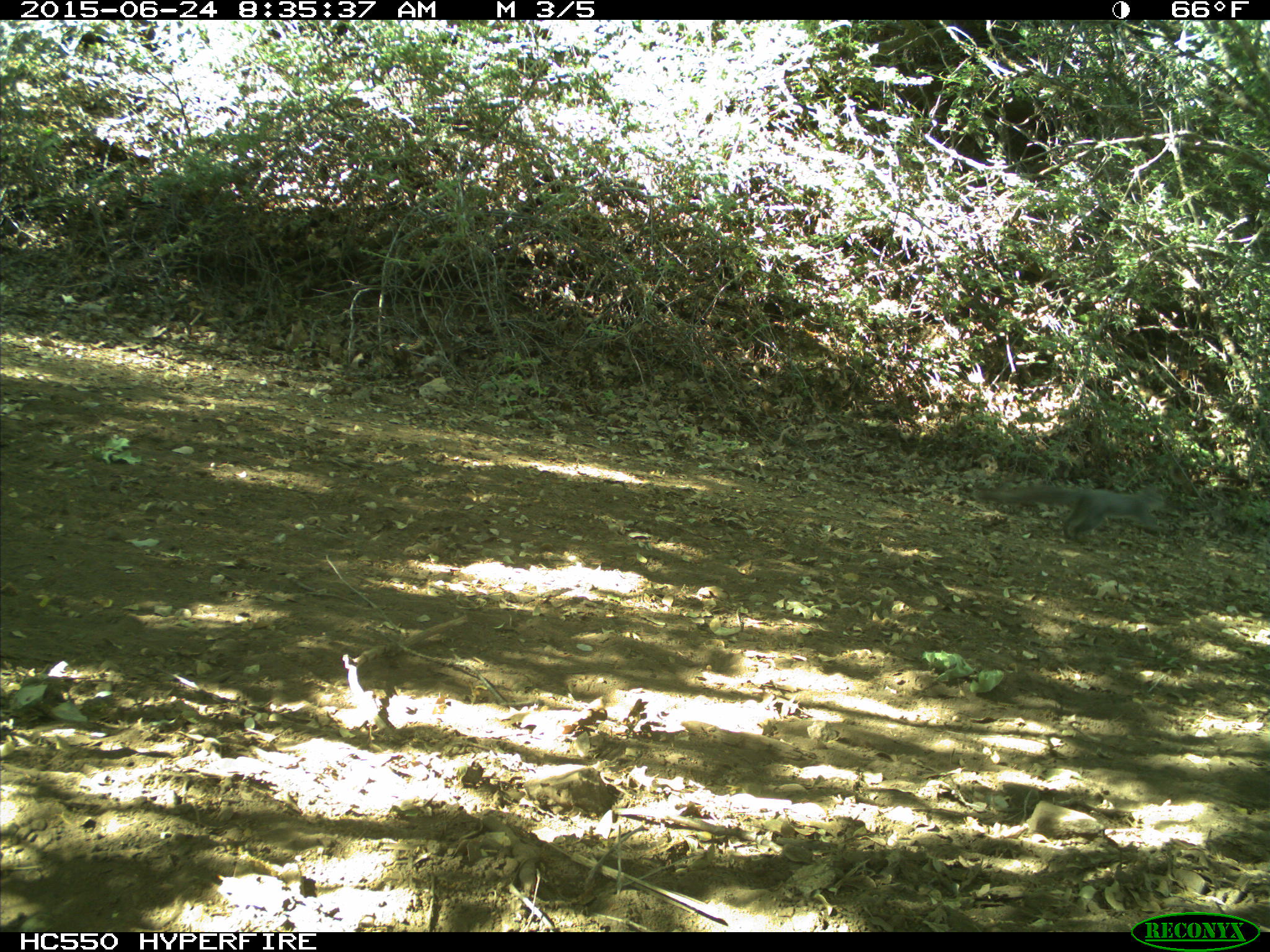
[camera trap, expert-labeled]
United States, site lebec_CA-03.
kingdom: Animalia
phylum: Chordata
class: Mammalia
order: Rodentia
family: Sciuridae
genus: Sciurus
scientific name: Sciurus carolinensis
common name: eastern gray squirrel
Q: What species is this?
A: Sciurus carolinensis (eastern gray squirrel).